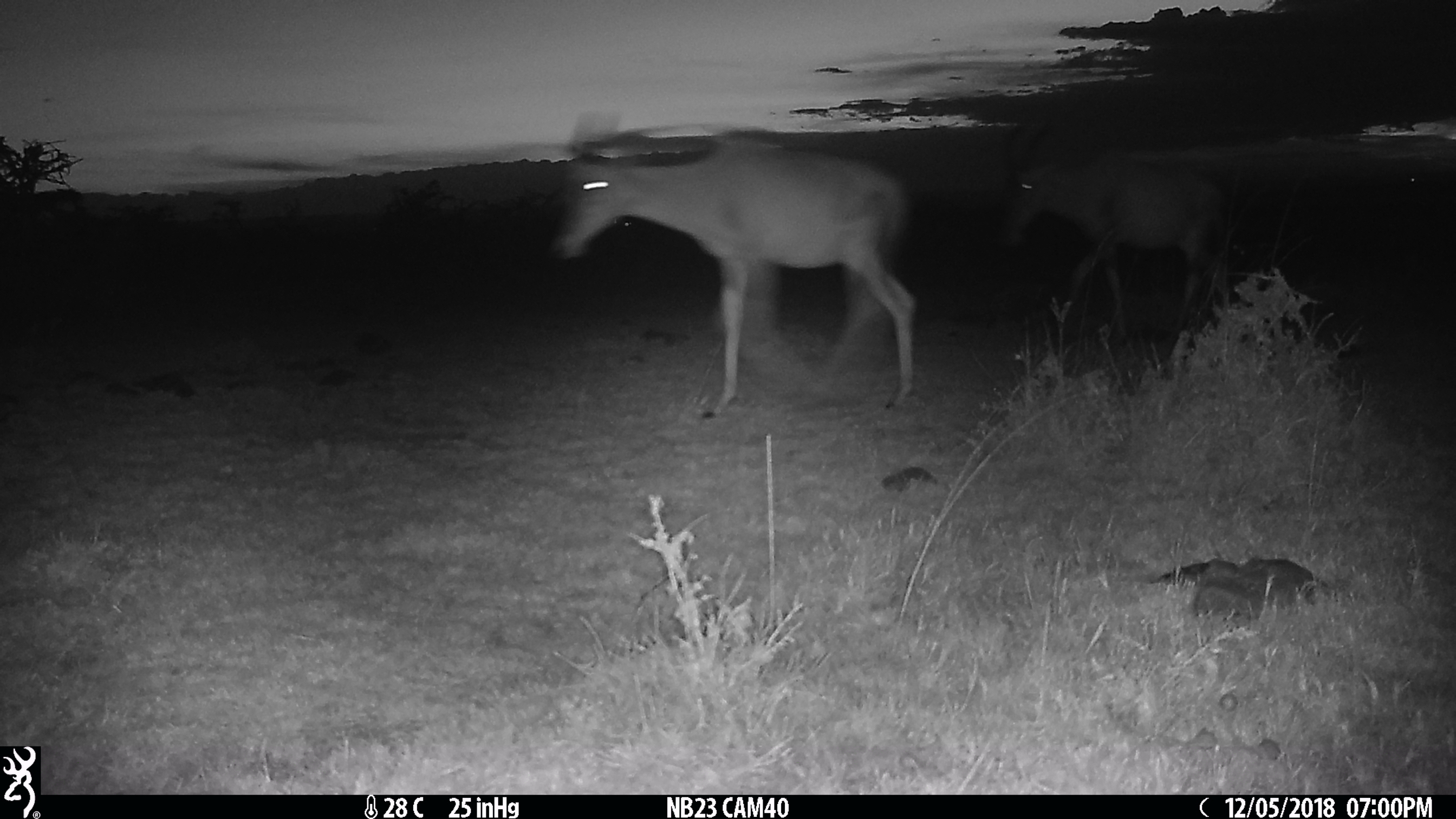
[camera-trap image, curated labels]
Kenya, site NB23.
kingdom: Animalia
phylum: Chordata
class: Mammalia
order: Artiodactyla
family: Bovidae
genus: Alcelaphus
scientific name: Alcelaphus buselaphus cokii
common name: coke's hartebeest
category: hartebeest cokes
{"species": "hartebeest cokes (coke's hartebeest) (Alcelaphus buselaphus cokii)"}